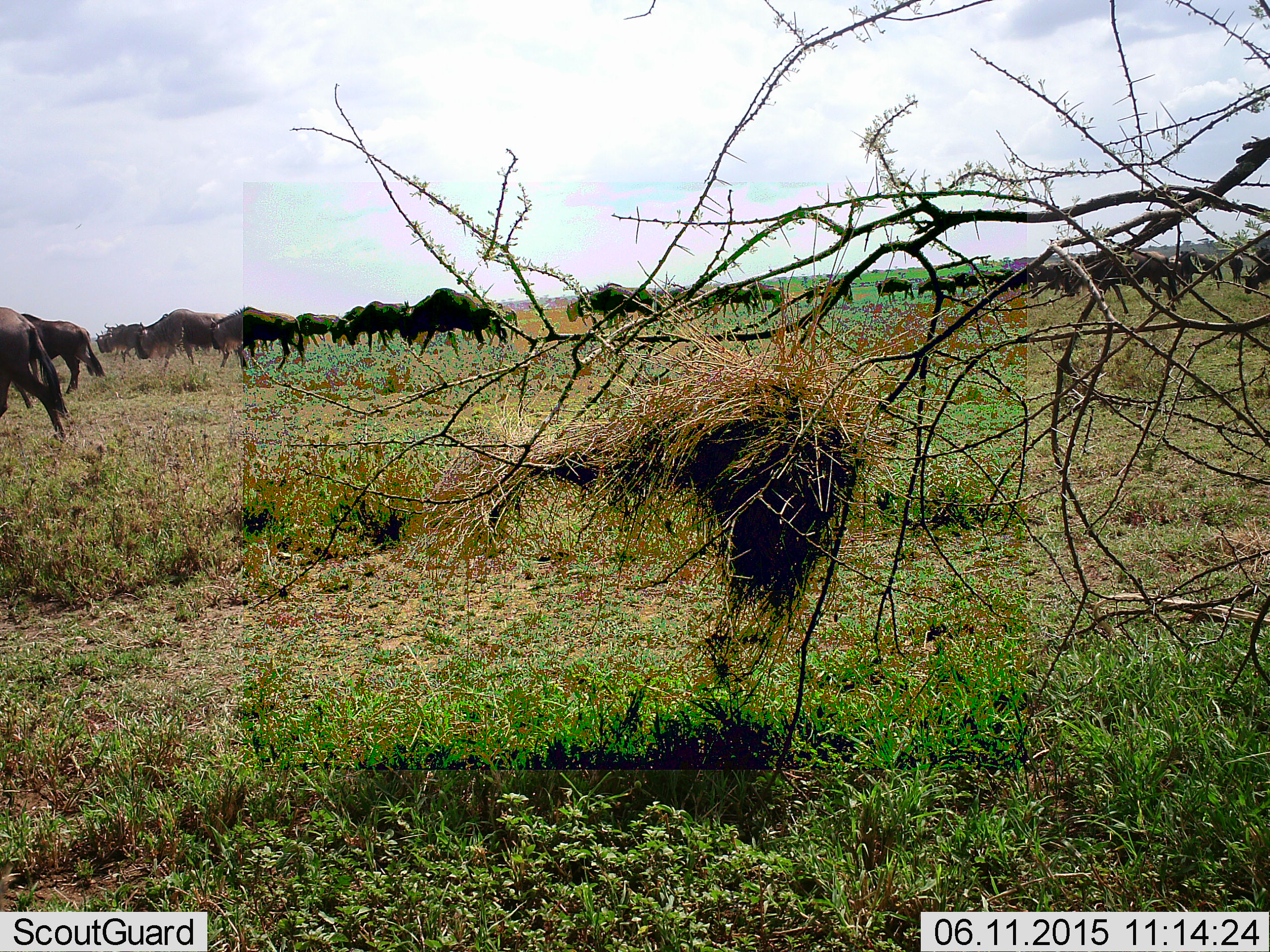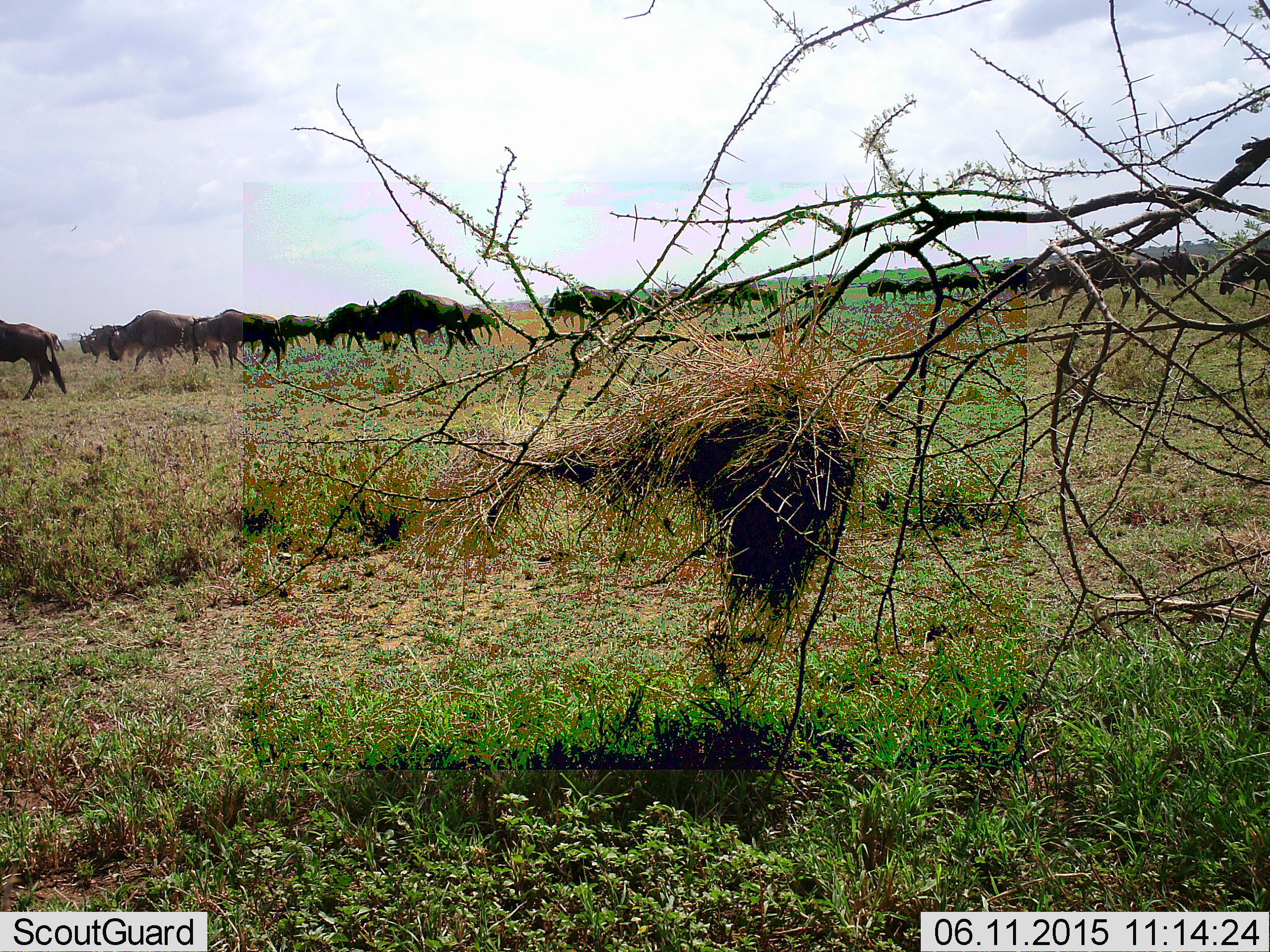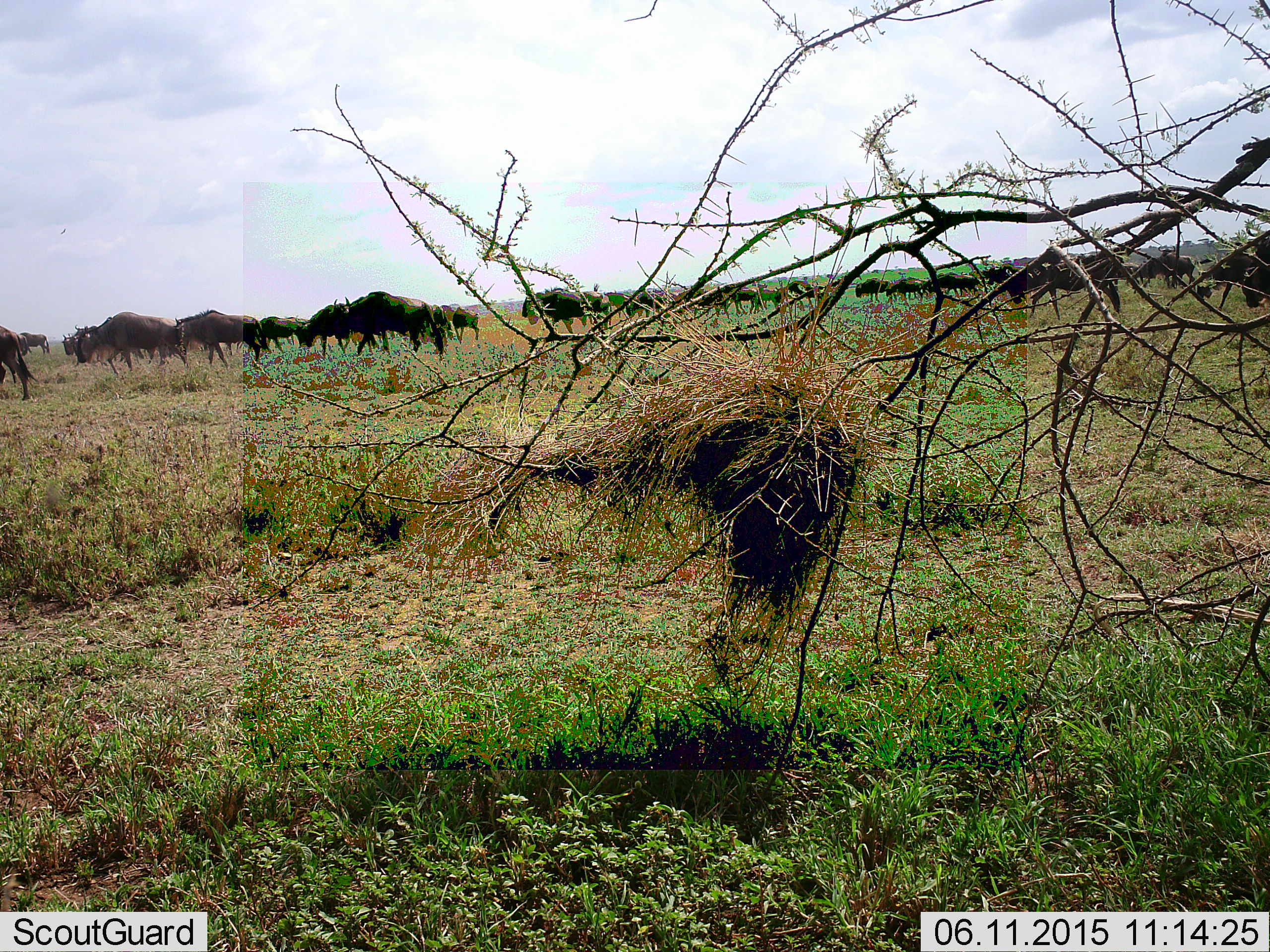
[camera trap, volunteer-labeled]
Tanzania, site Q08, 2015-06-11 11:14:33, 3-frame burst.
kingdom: Animalia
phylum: Chordata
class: Mammalia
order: Artiodactyla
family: Bovidae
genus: Connochaetes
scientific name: Connochaetes taurinus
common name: blue wildebeest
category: wildebeest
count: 11-50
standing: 0%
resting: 0%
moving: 100%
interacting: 0%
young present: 0%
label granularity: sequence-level